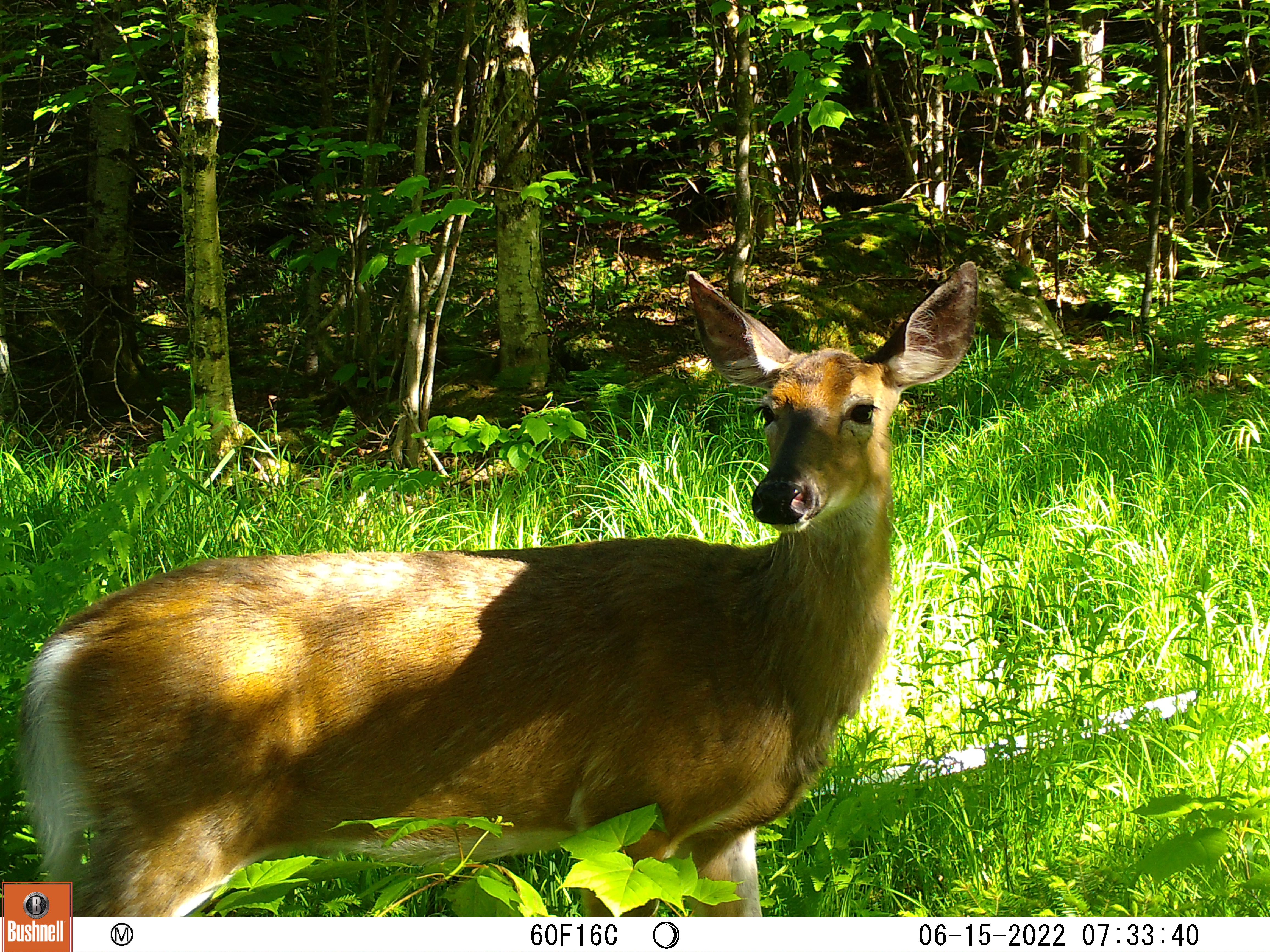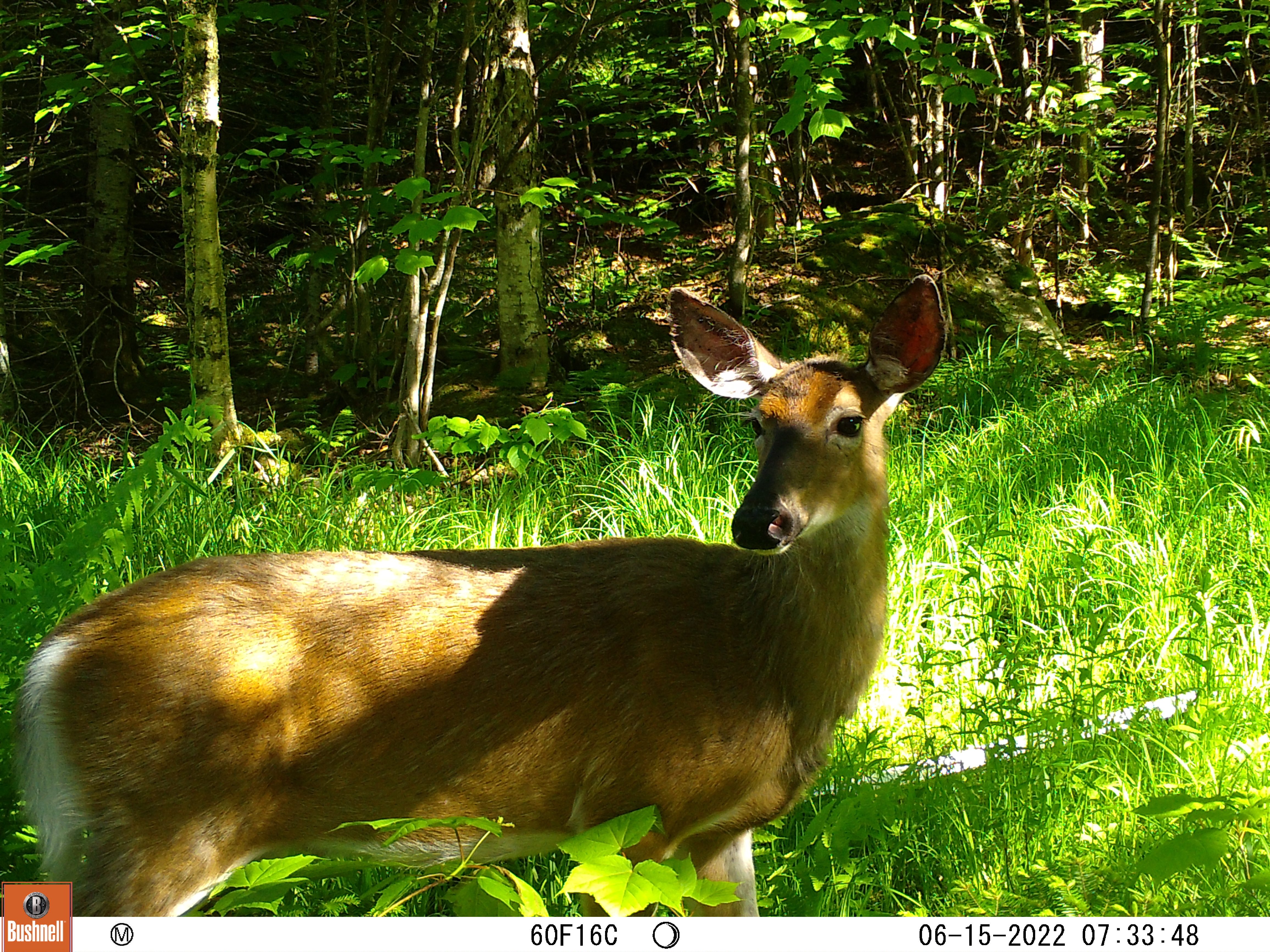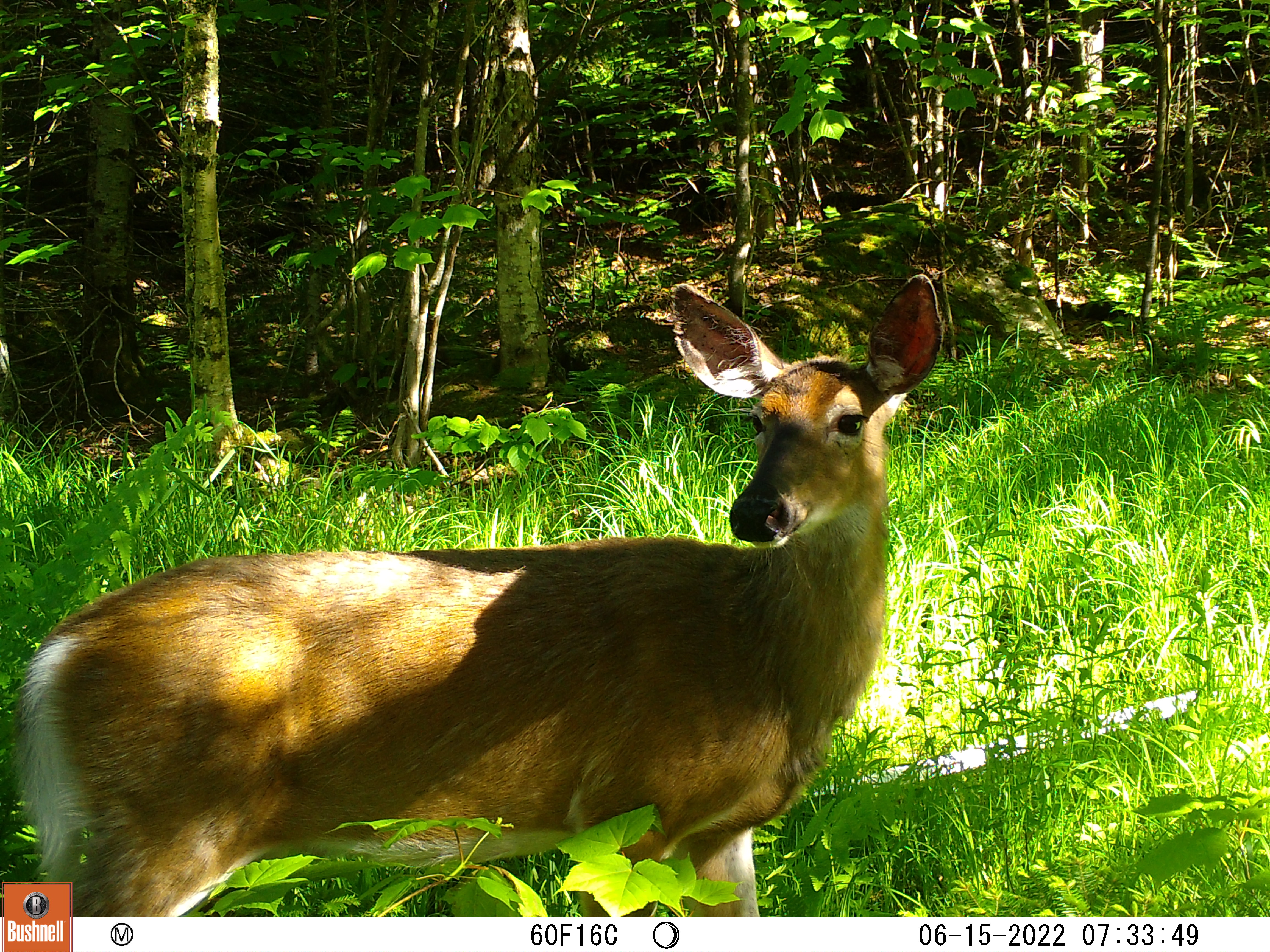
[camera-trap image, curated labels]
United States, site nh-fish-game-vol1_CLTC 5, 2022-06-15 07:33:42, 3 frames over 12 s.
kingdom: Animalia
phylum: Chordata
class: Mammalia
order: Artiodactyla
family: Cervidae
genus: Odocoileus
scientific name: Odocoileus virginianus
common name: white-tailed deer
White-tailed deer (Odocoileus virginianus).